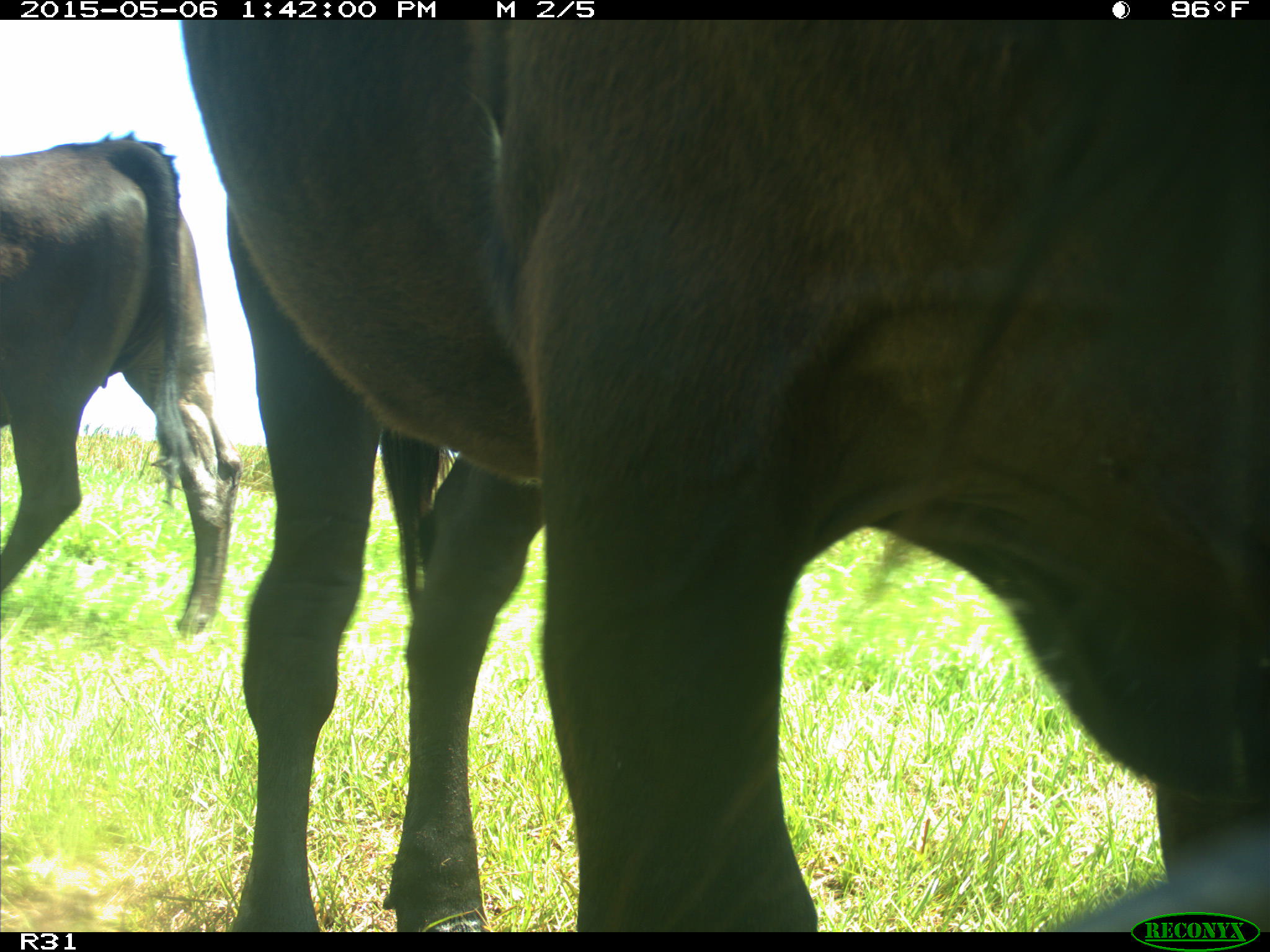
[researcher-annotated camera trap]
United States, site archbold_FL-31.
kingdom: Animalia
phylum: Chordata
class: Mammalia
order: Artiodactyla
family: Bovidae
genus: Bos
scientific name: Bos taurus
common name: domestic cow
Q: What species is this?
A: Bos taurus (domestic cow).